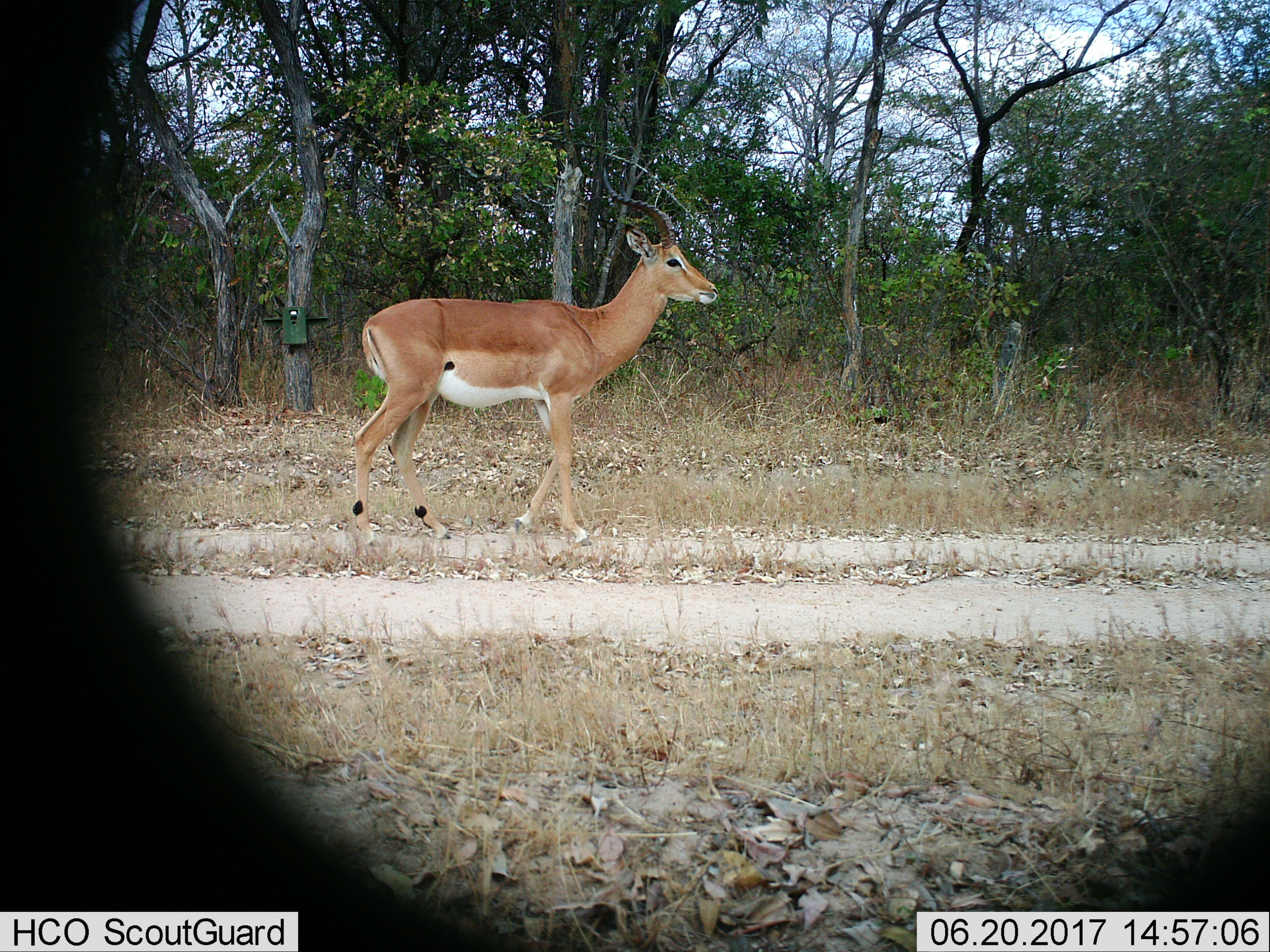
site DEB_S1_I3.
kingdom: Animalia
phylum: Chordata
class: Mammalia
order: Artiodactyla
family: Bovidae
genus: Aepyceros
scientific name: Aepyceros melampus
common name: impala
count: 1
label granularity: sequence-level